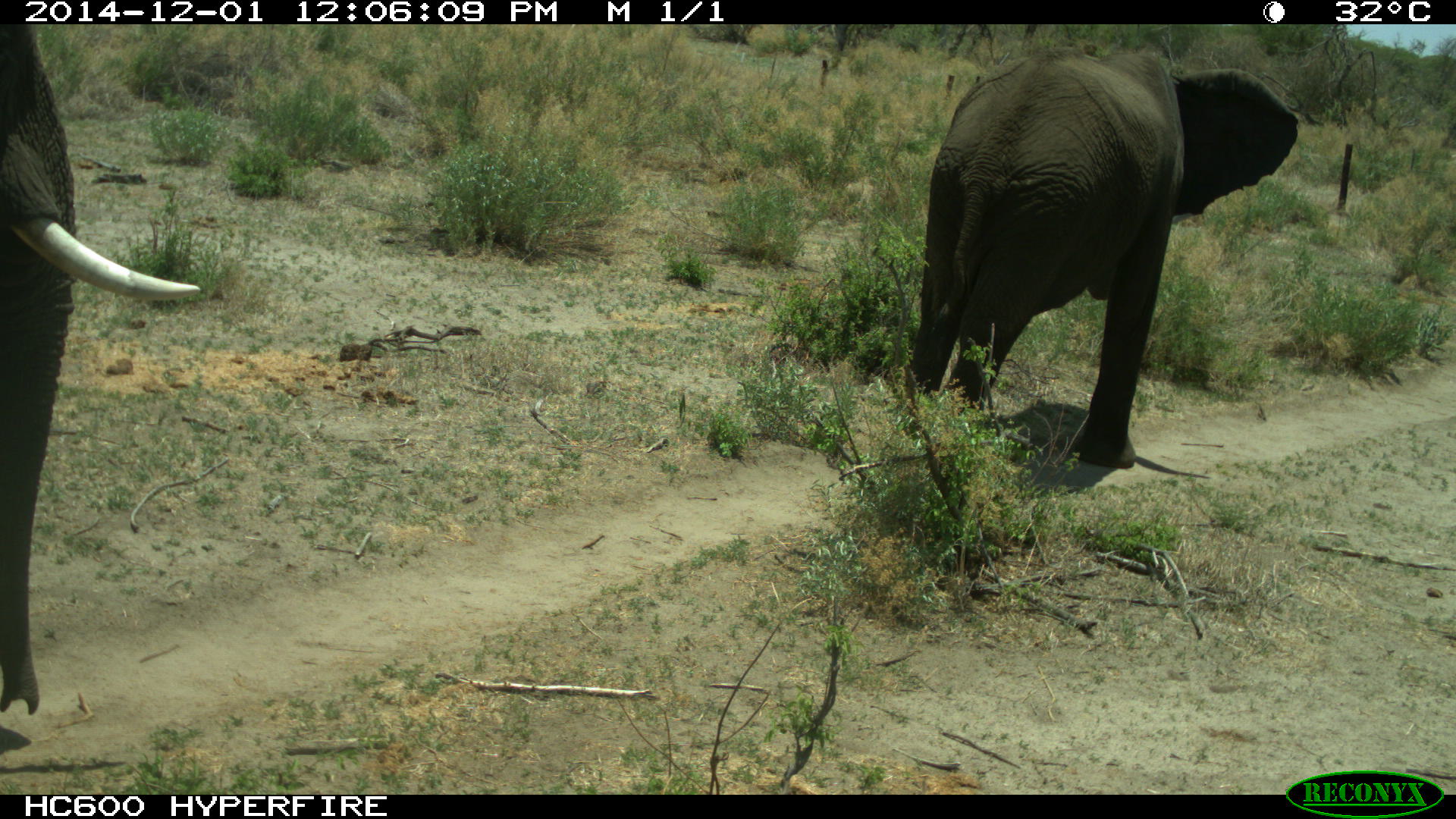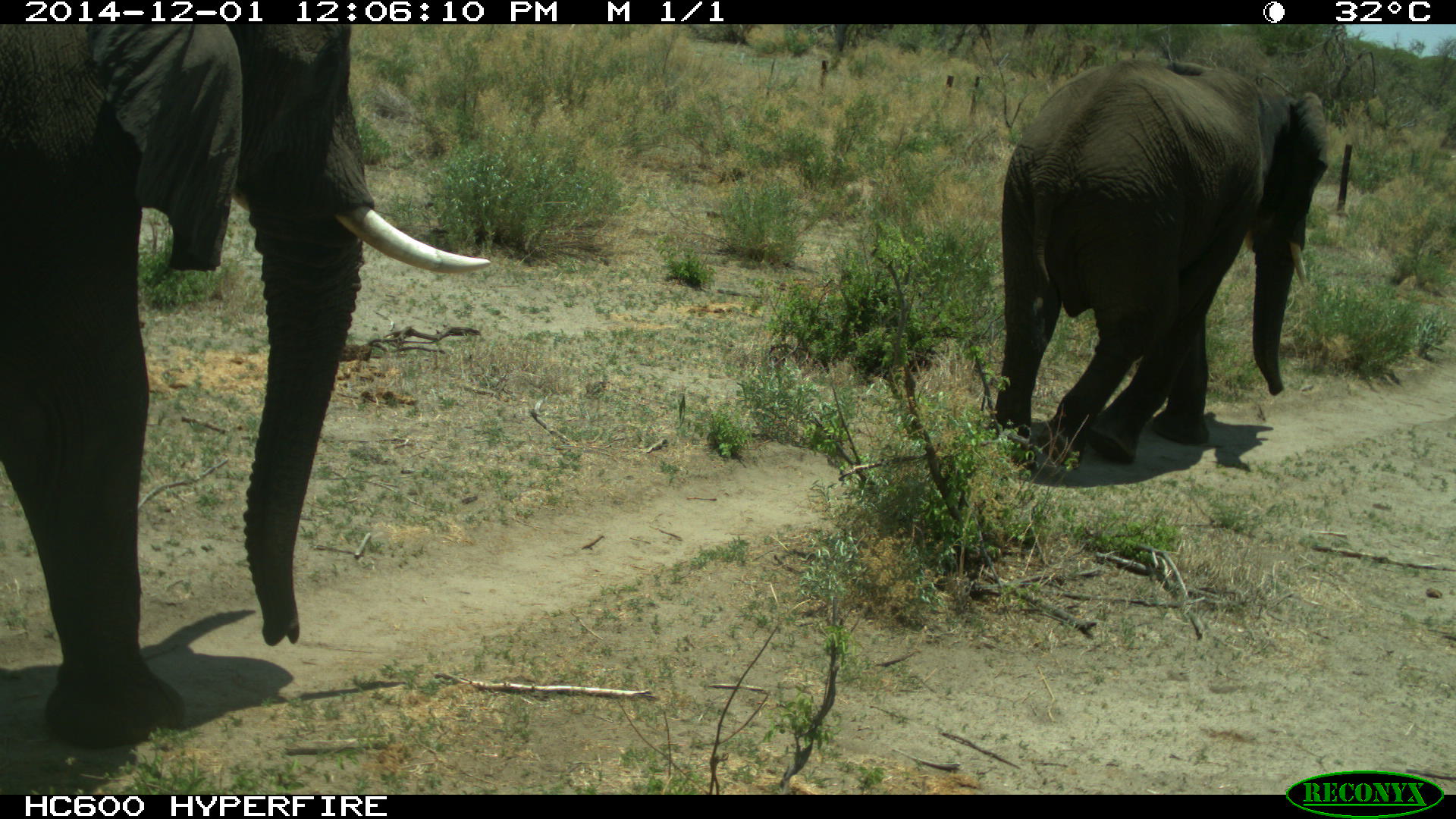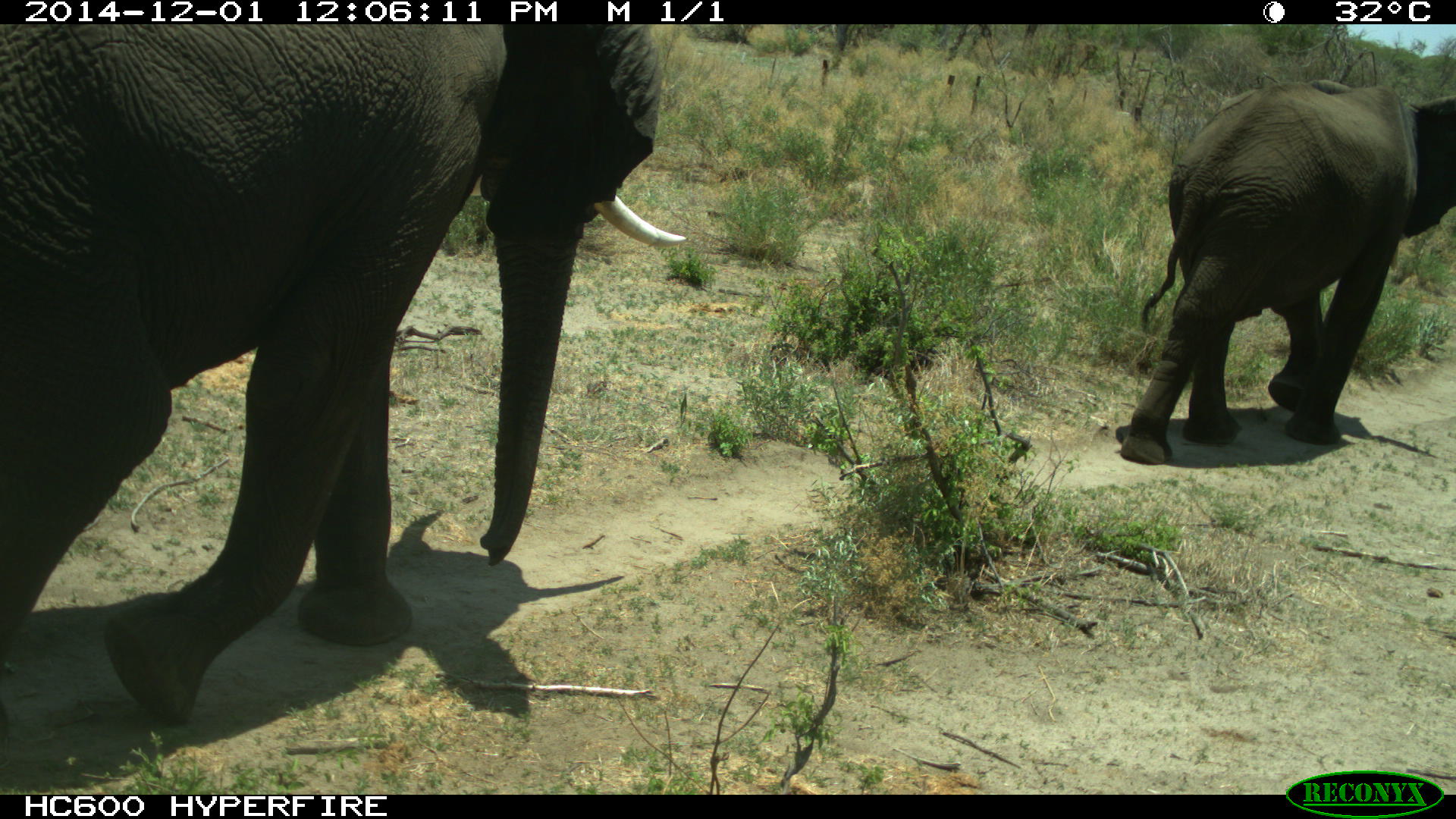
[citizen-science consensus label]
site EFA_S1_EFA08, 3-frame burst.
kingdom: Animalia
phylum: Chordata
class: Mammalia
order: Proboscidea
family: Elephantidae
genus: Loxodonta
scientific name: Loxodonta africana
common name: african bush elephant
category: elephant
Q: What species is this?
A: Elephant (african bush elephant) (Loxodonta africana).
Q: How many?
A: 2.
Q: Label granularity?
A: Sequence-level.